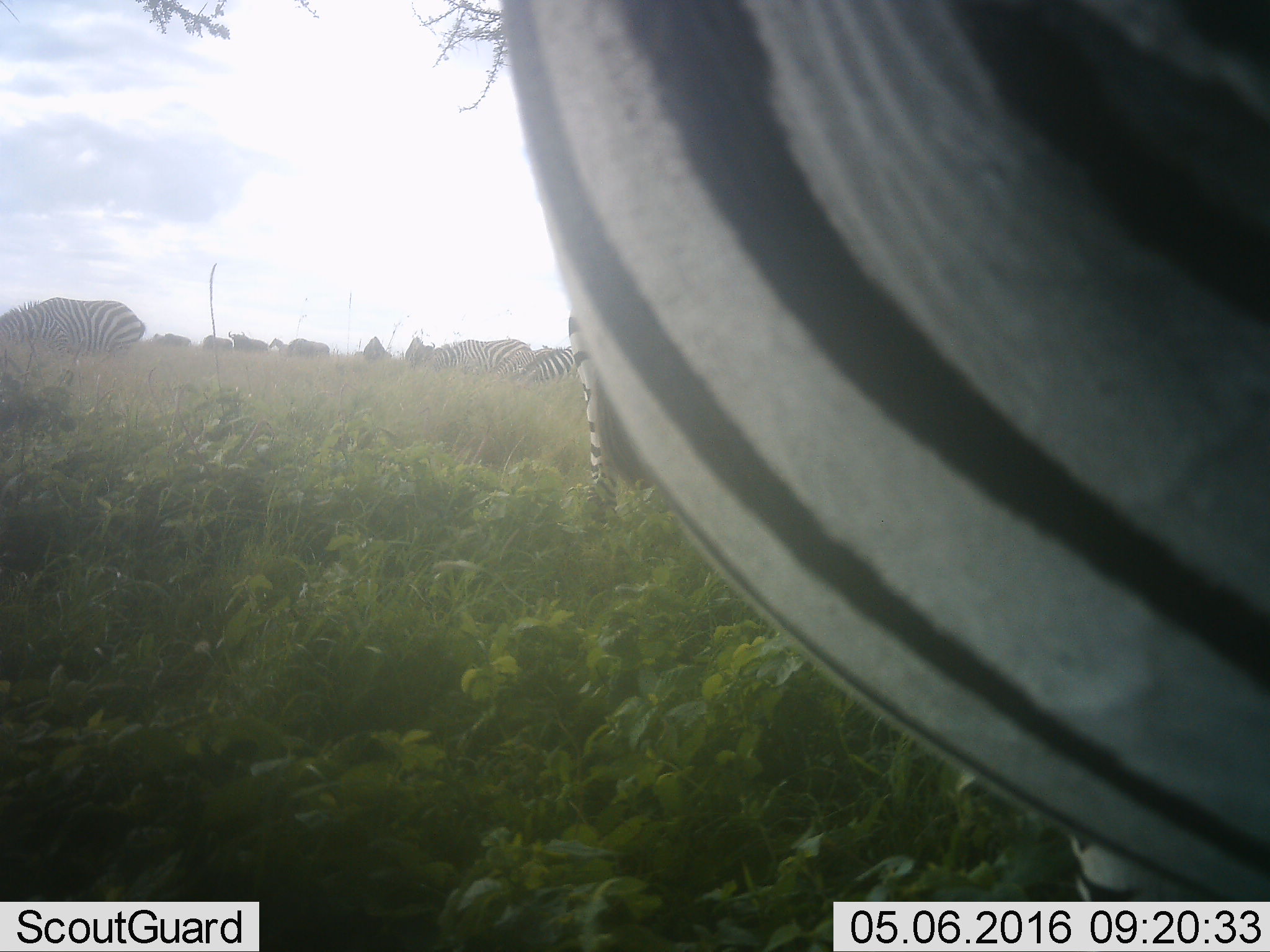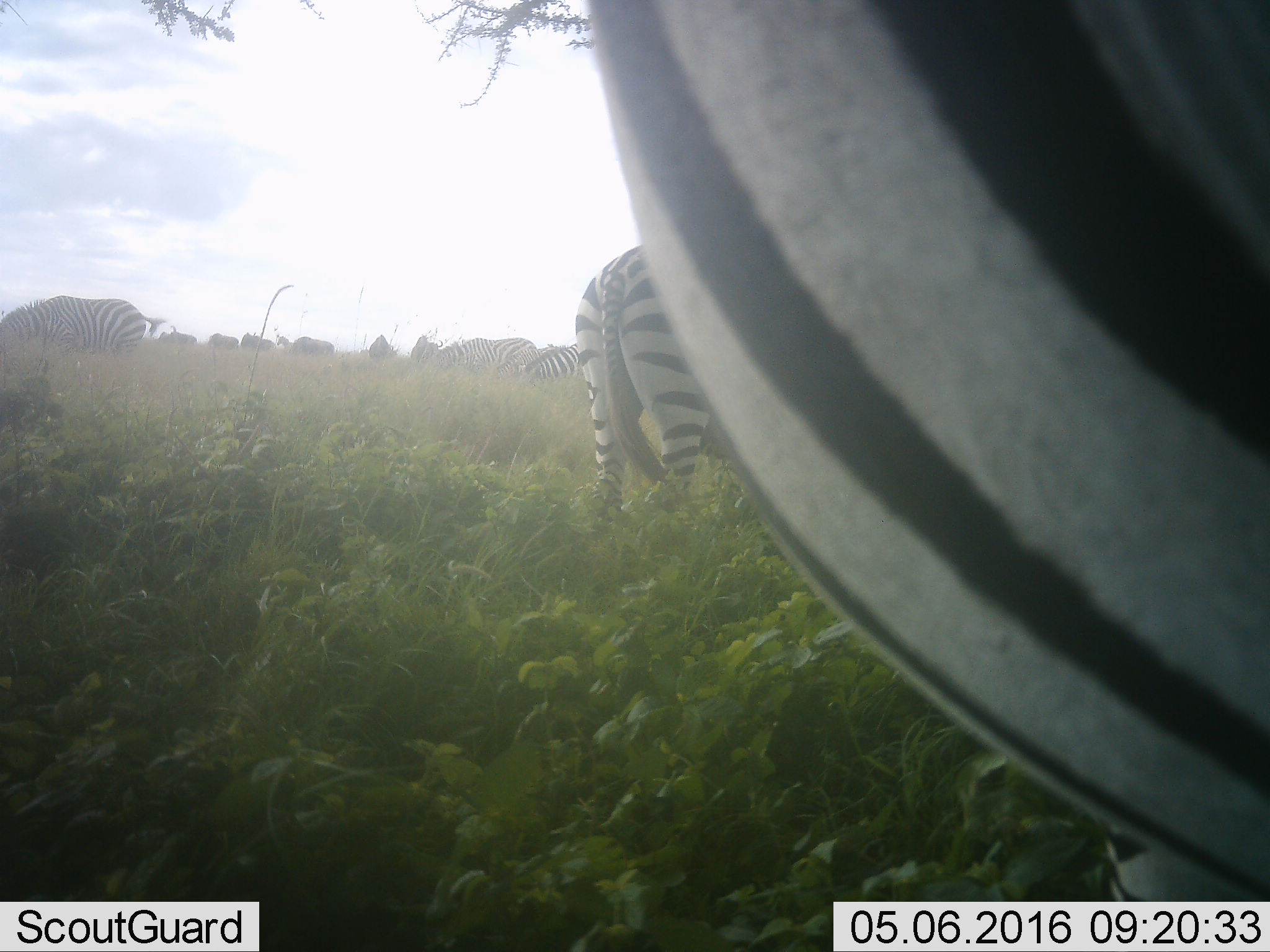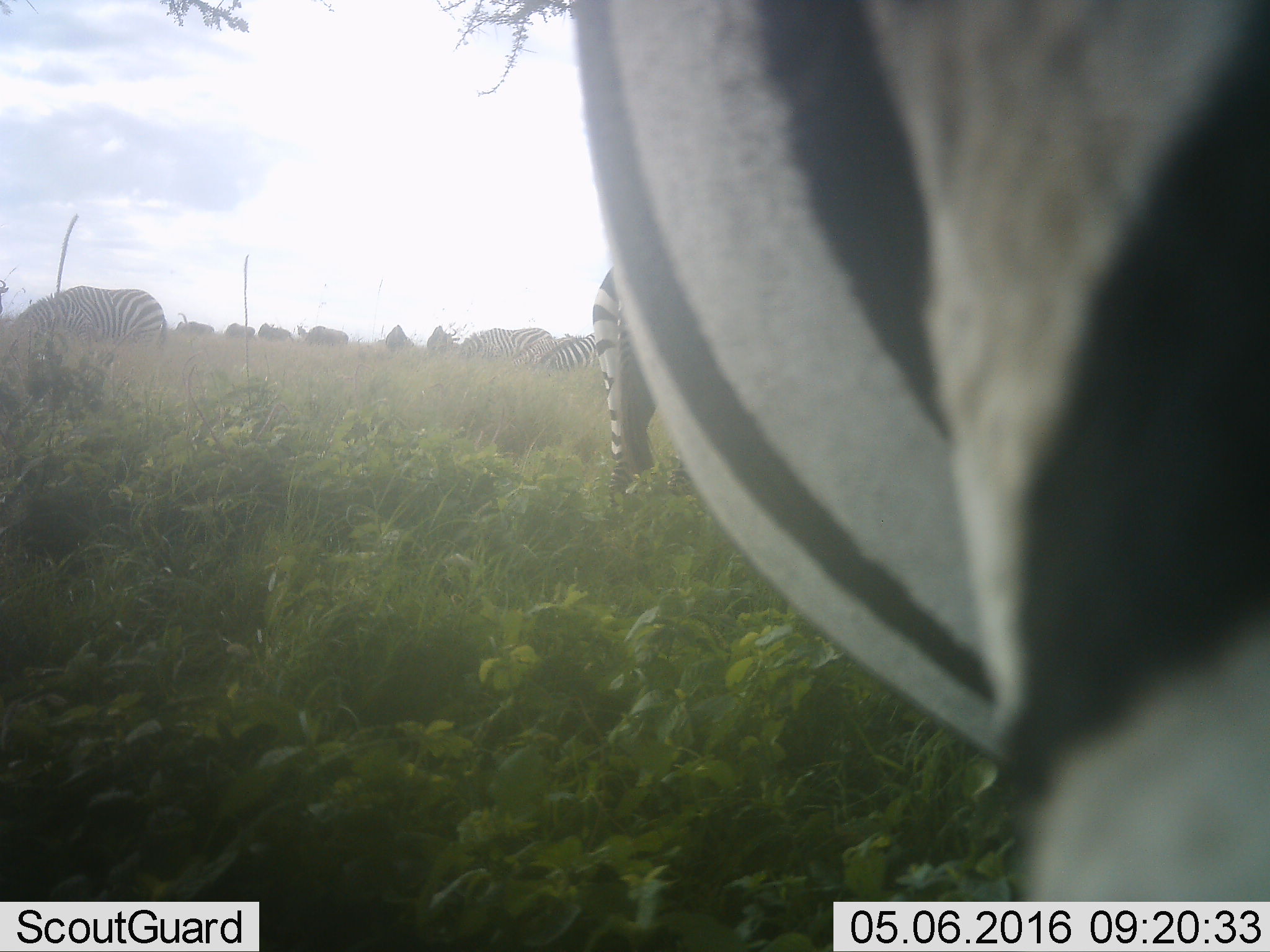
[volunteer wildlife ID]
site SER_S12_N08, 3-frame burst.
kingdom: Animalia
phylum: Chordata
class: Mammalia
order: Perissodactyla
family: Equidae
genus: Equus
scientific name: Equus quagga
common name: plains zebra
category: zebraplains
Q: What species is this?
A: Zebraplains (plains zebra) (Equus quagga).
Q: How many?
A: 6.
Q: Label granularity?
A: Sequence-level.